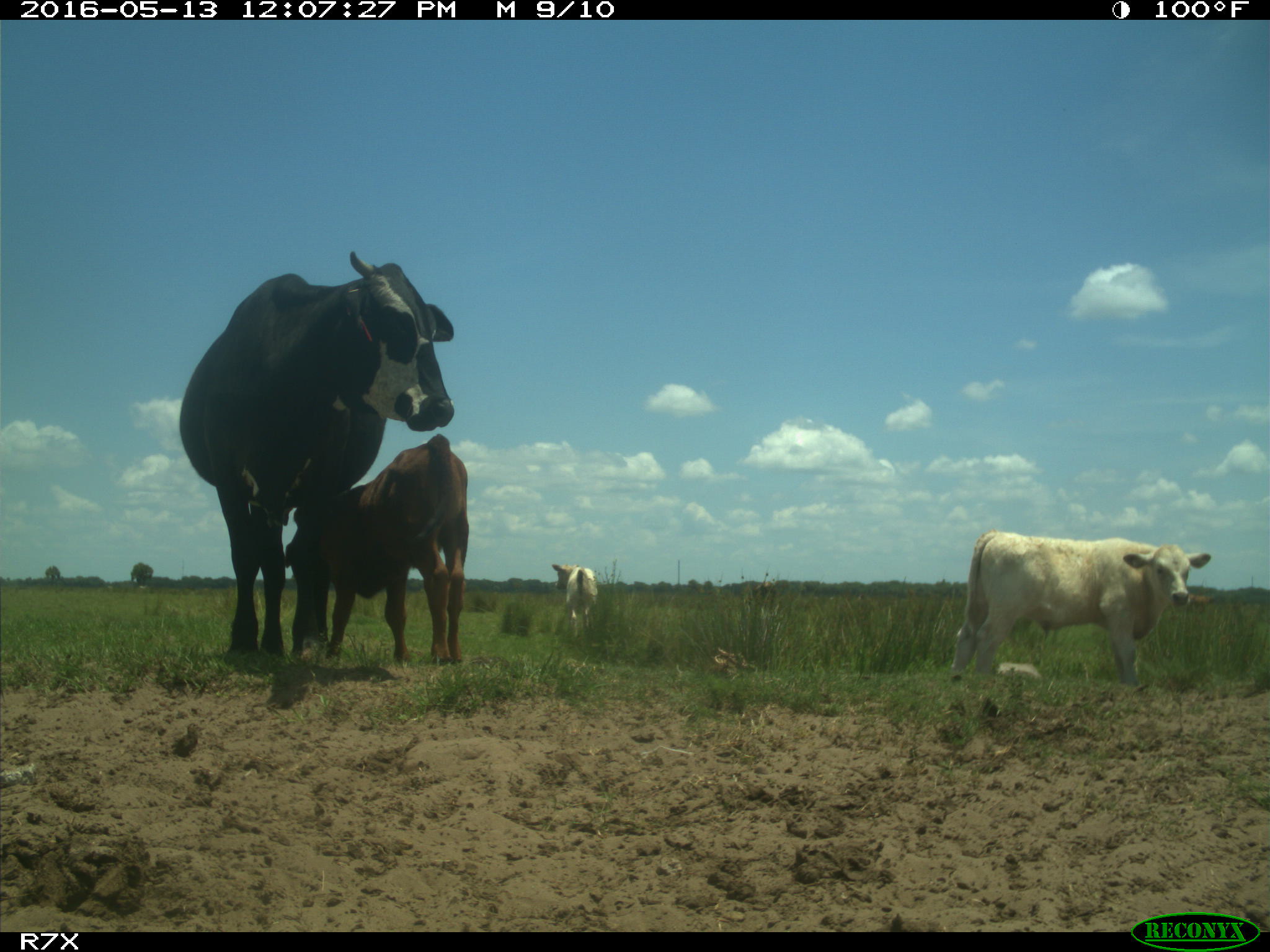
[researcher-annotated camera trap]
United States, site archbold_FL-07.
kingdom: Animalia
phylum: Chordata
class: Mammalia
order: Artiodactyla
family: Bovidae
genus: Bos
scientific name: Bos taurus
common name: domestic cow